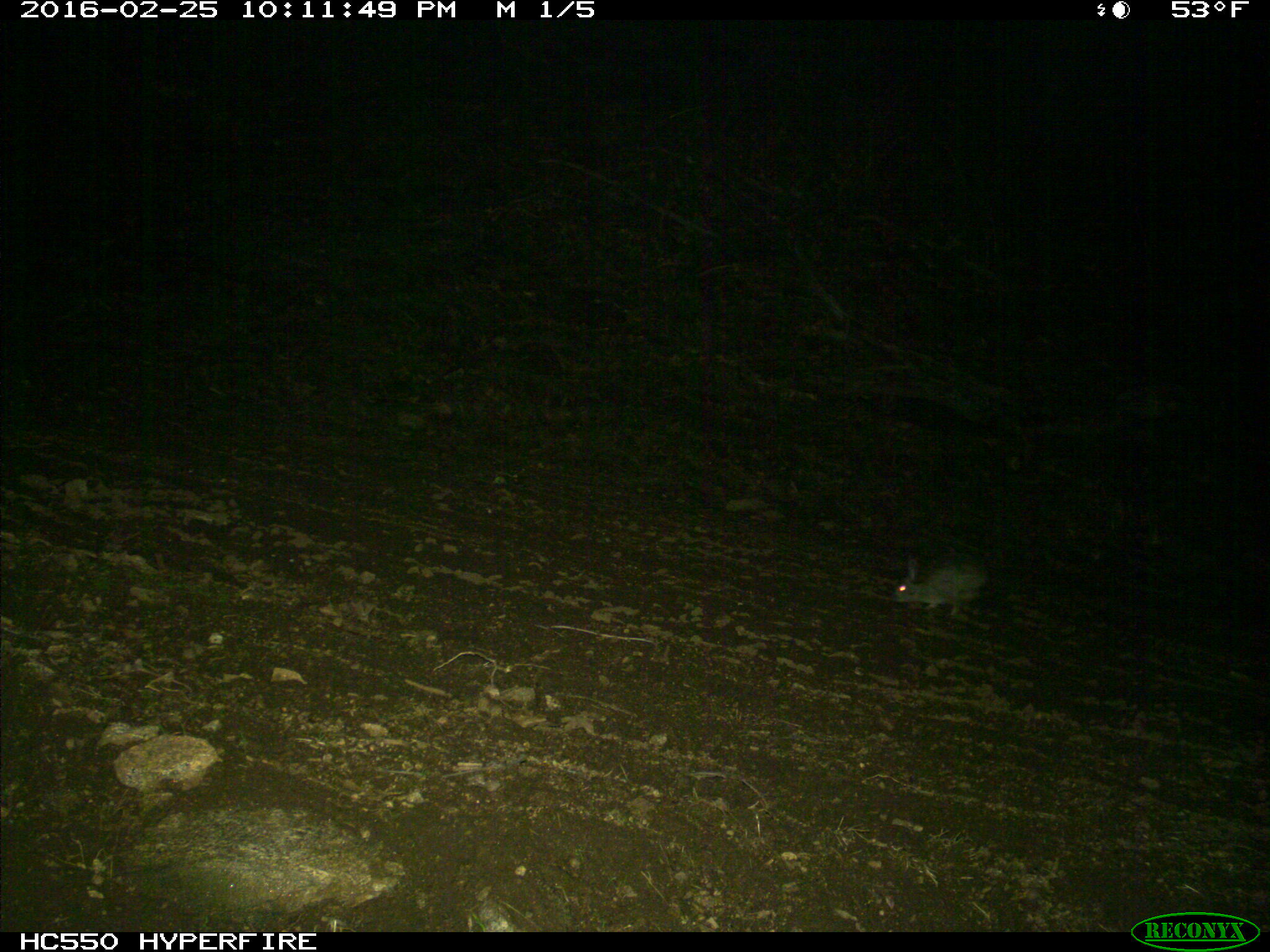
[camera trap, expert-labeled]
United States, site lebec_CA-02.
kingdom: Animalia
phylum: Chordata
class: Mammalia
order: Lagomorpha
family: Leporidae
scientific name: Leporidae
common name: rabbits and hares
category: unidentified rabbit